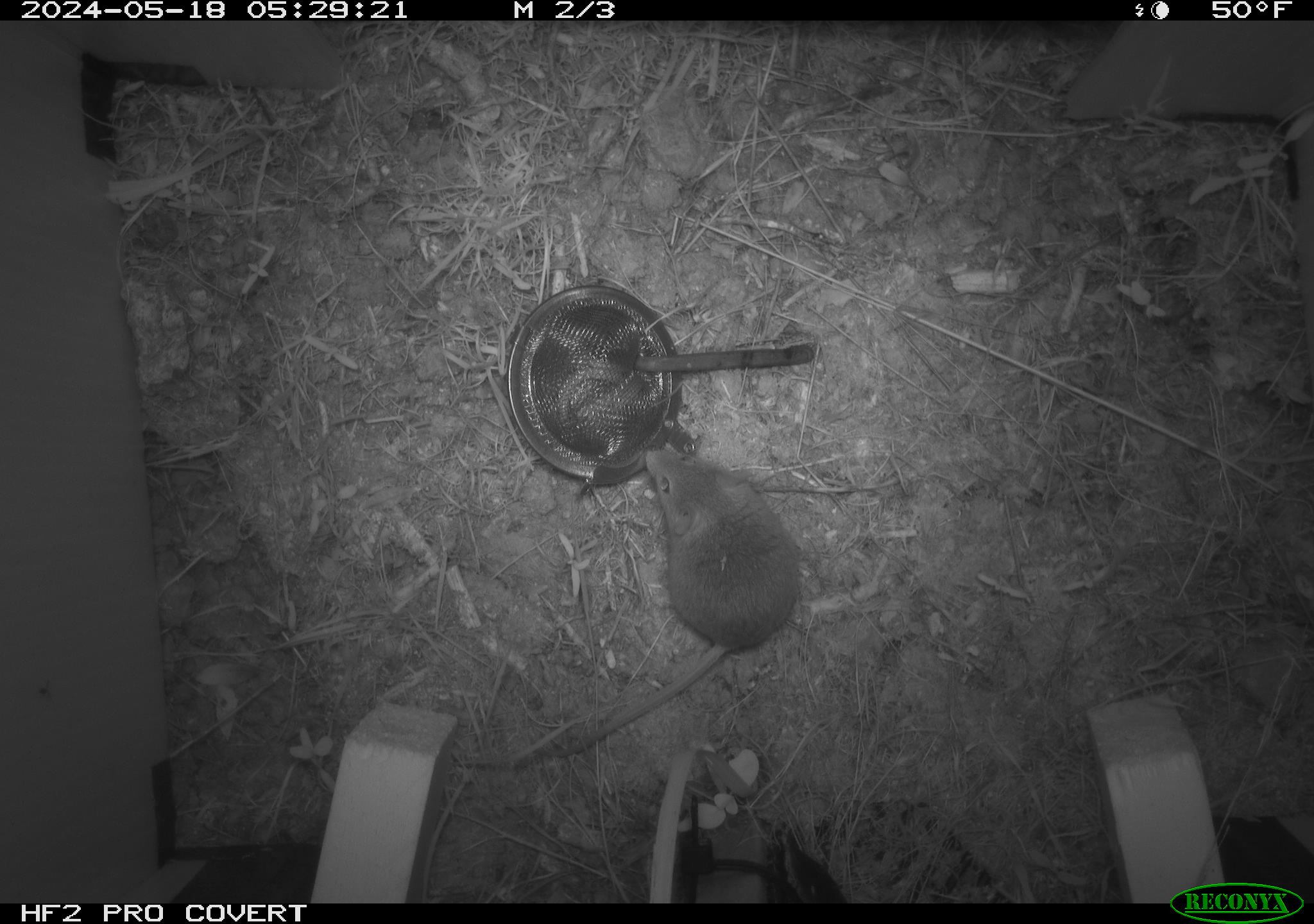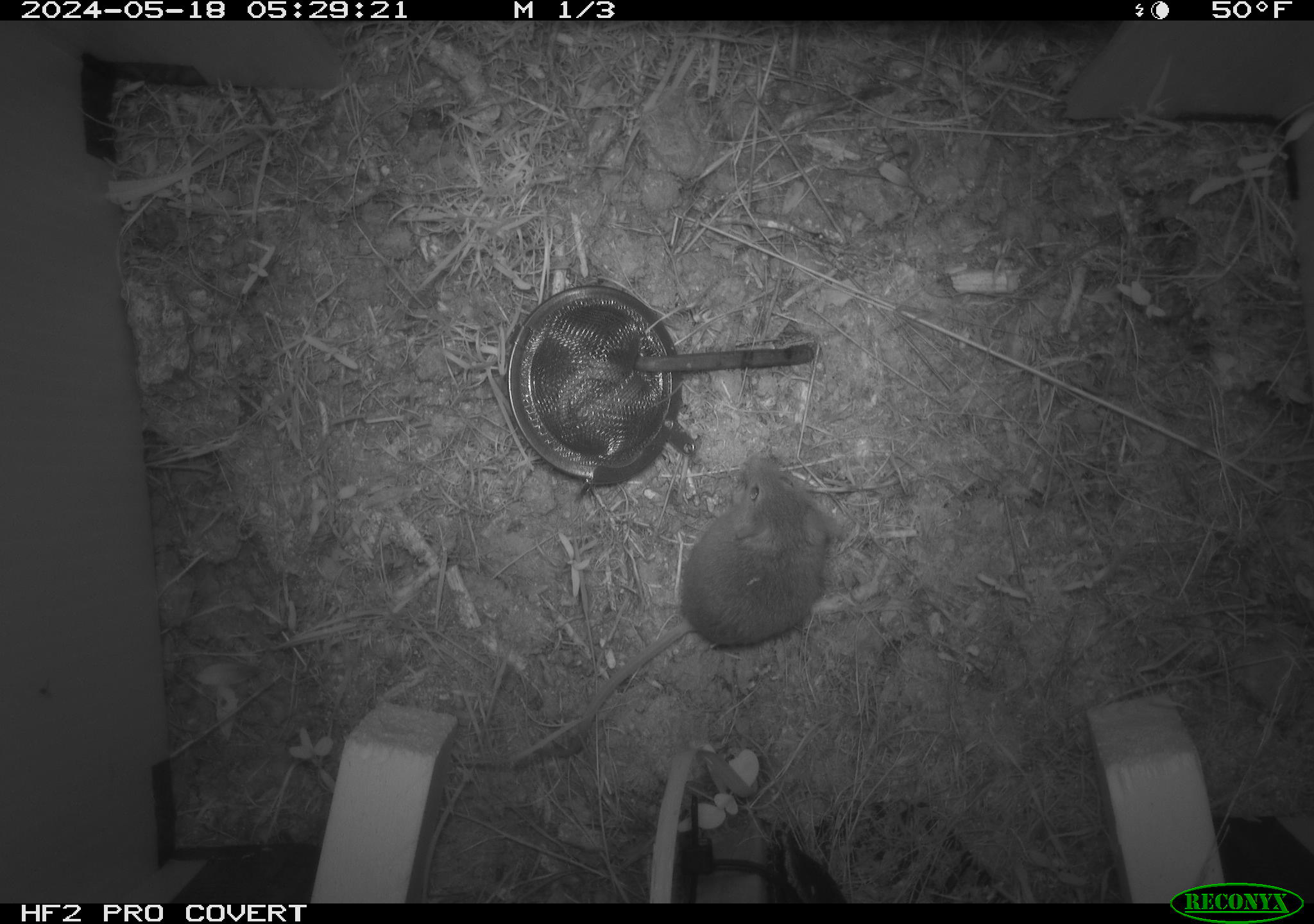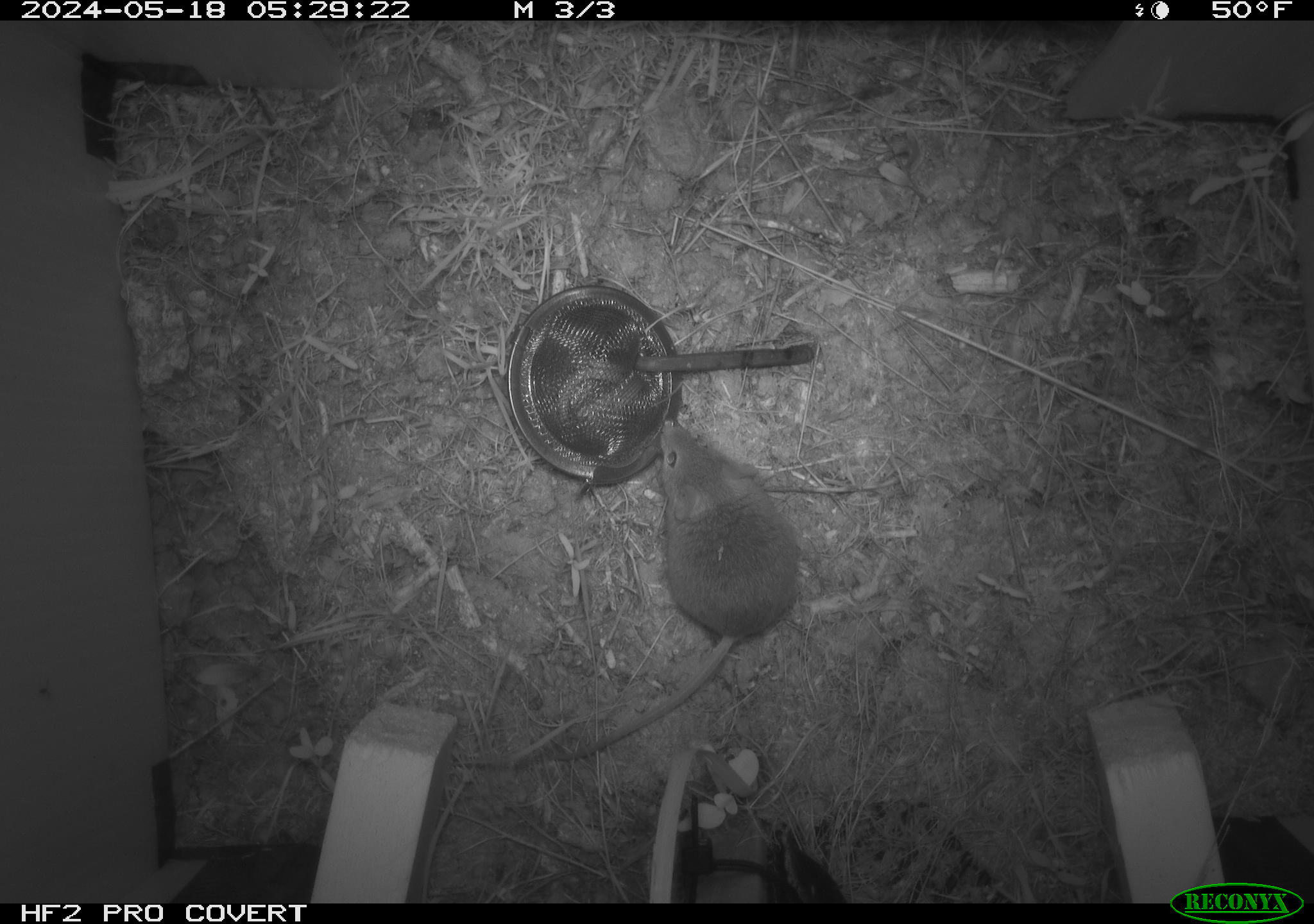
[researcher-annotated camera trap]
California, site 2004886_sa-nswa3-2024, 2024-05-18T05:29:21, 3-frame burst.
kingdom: Animalia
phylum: Chordata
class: Mammalia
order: Rodentia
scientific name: Rodentia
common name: rodent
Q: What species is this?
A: Rodent (Rodentia).